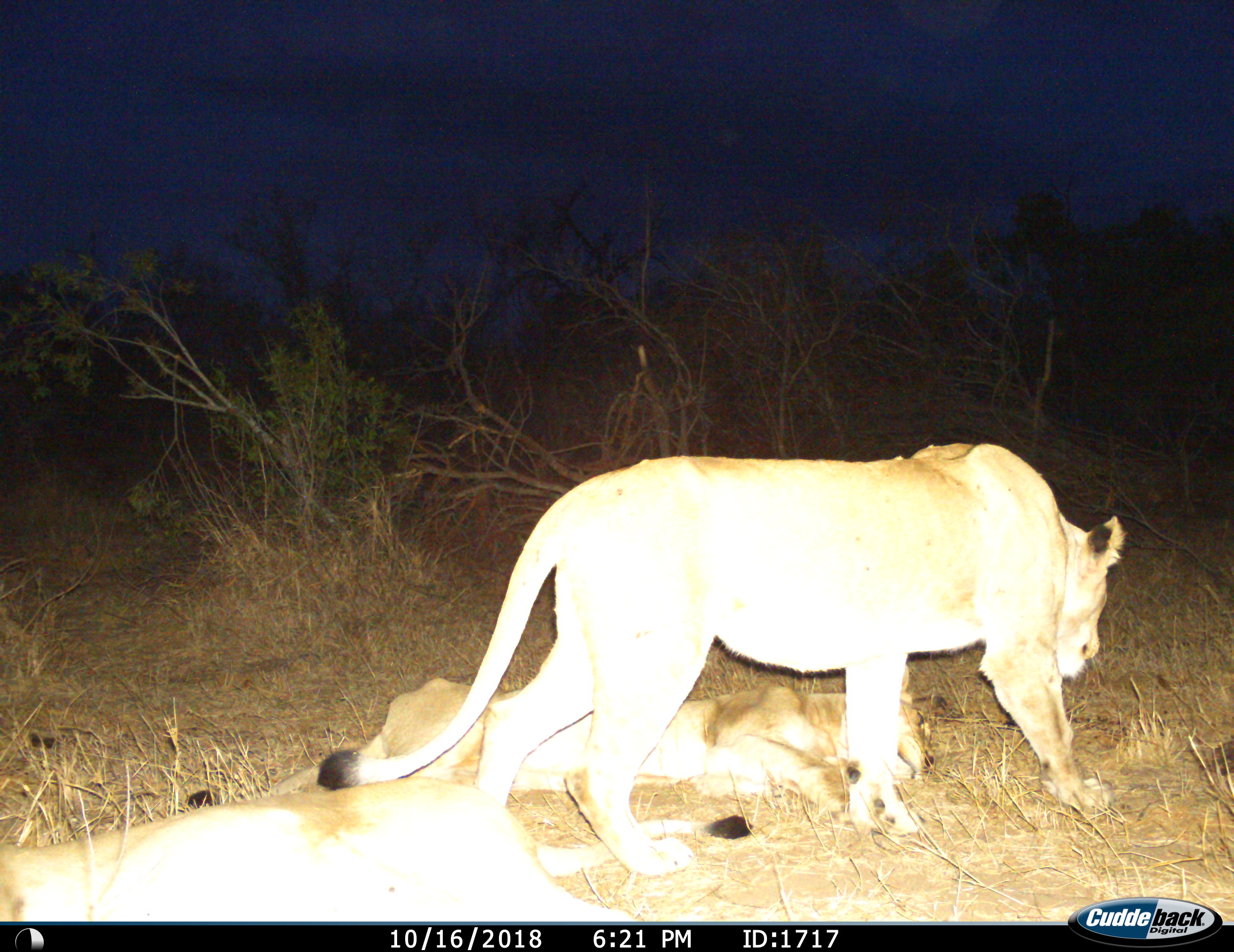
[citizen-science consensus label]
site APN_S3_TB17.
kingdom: Animalia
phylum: Chordata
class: Mammalia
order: Carnivora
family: Felidae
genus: Panthera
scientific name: Panthera leo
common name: lion female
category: lionfemale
Lionfemale (lion female) (Panthera leo), count 3. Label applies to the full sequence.